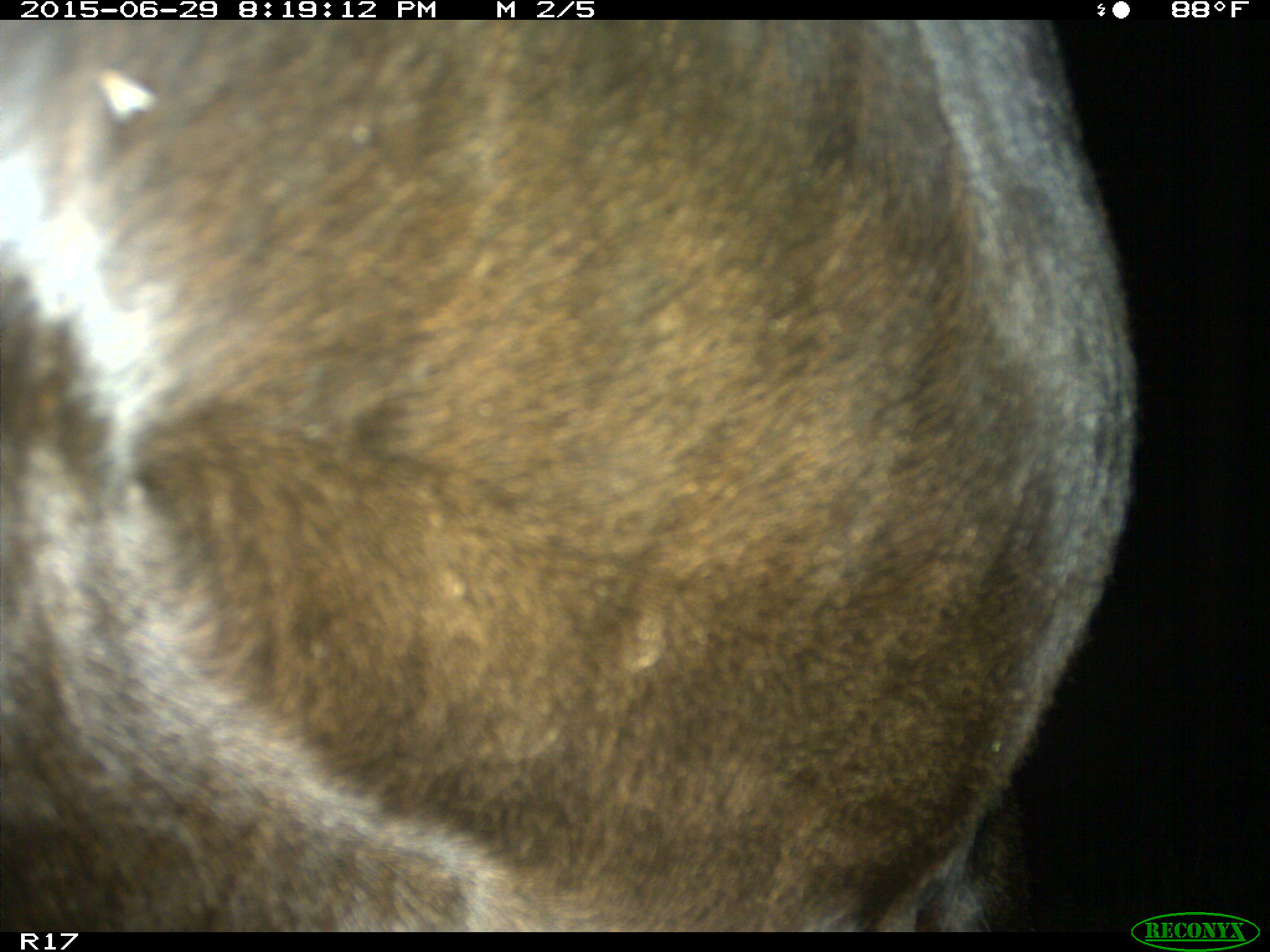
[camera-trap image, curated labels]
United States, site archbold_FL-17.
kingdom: Animalia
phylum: Chordata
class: Mammalia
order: Artiodactyla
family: Bovidae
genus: Bos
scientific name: Bos taurus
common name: domestic cow